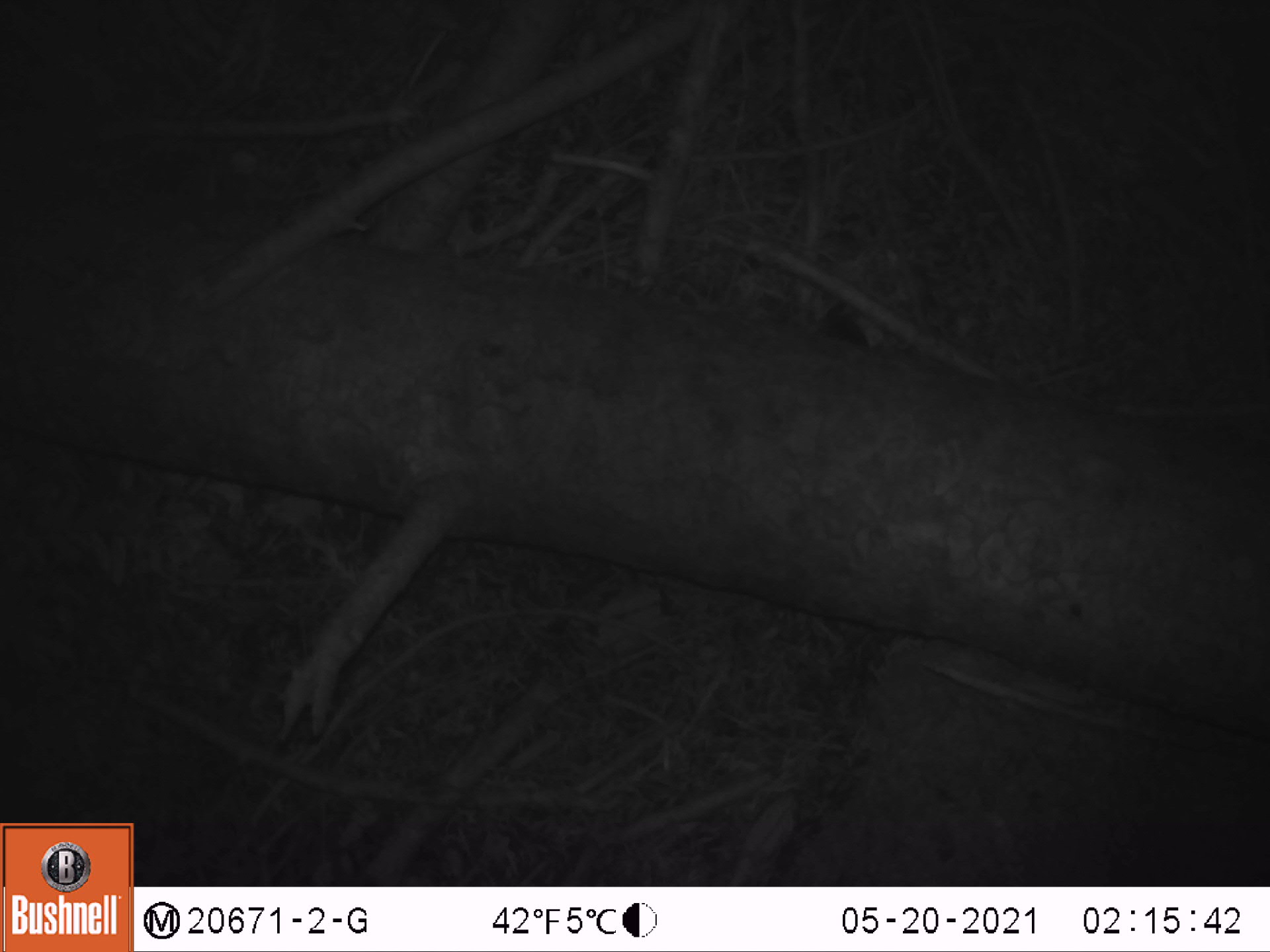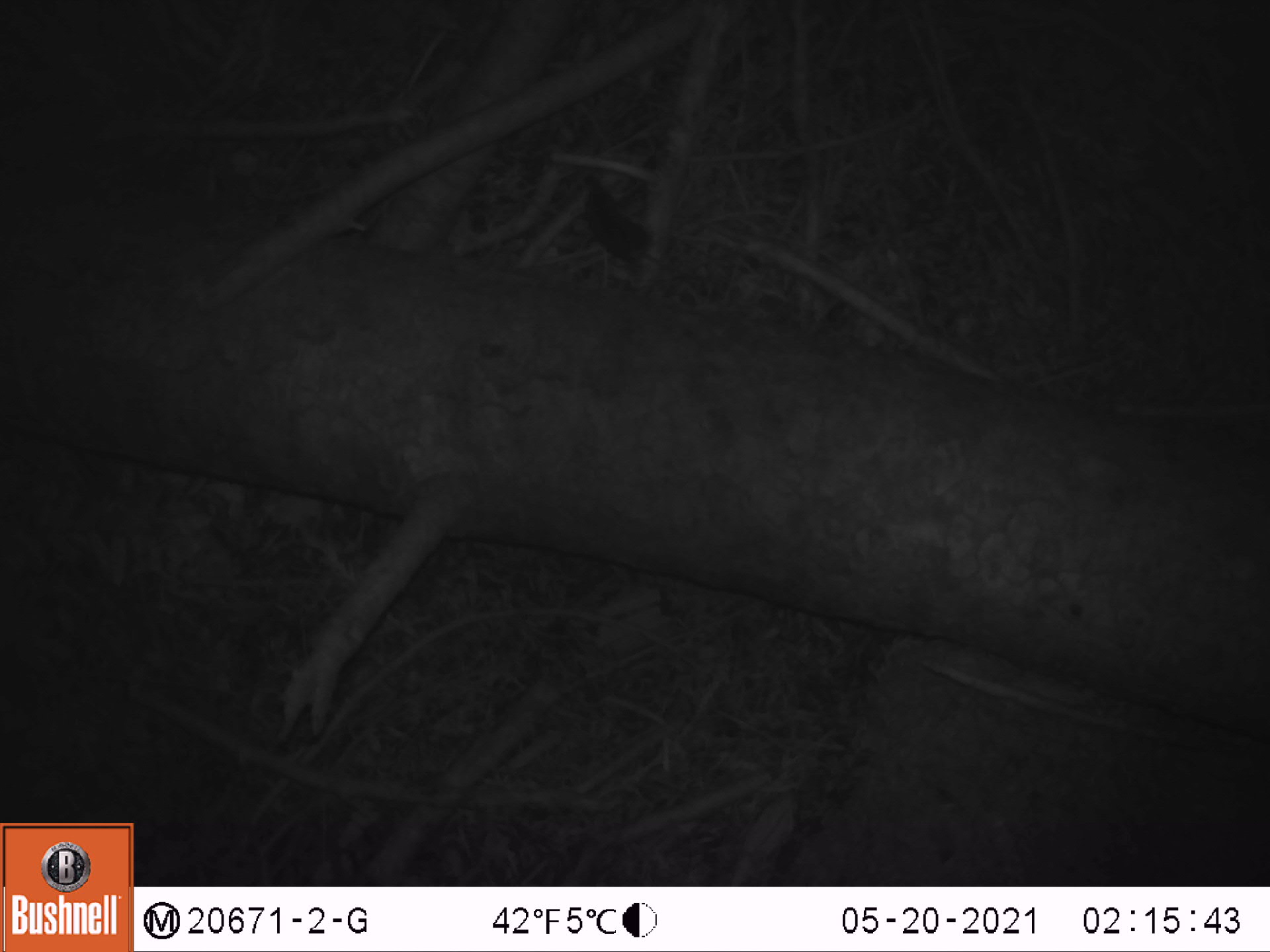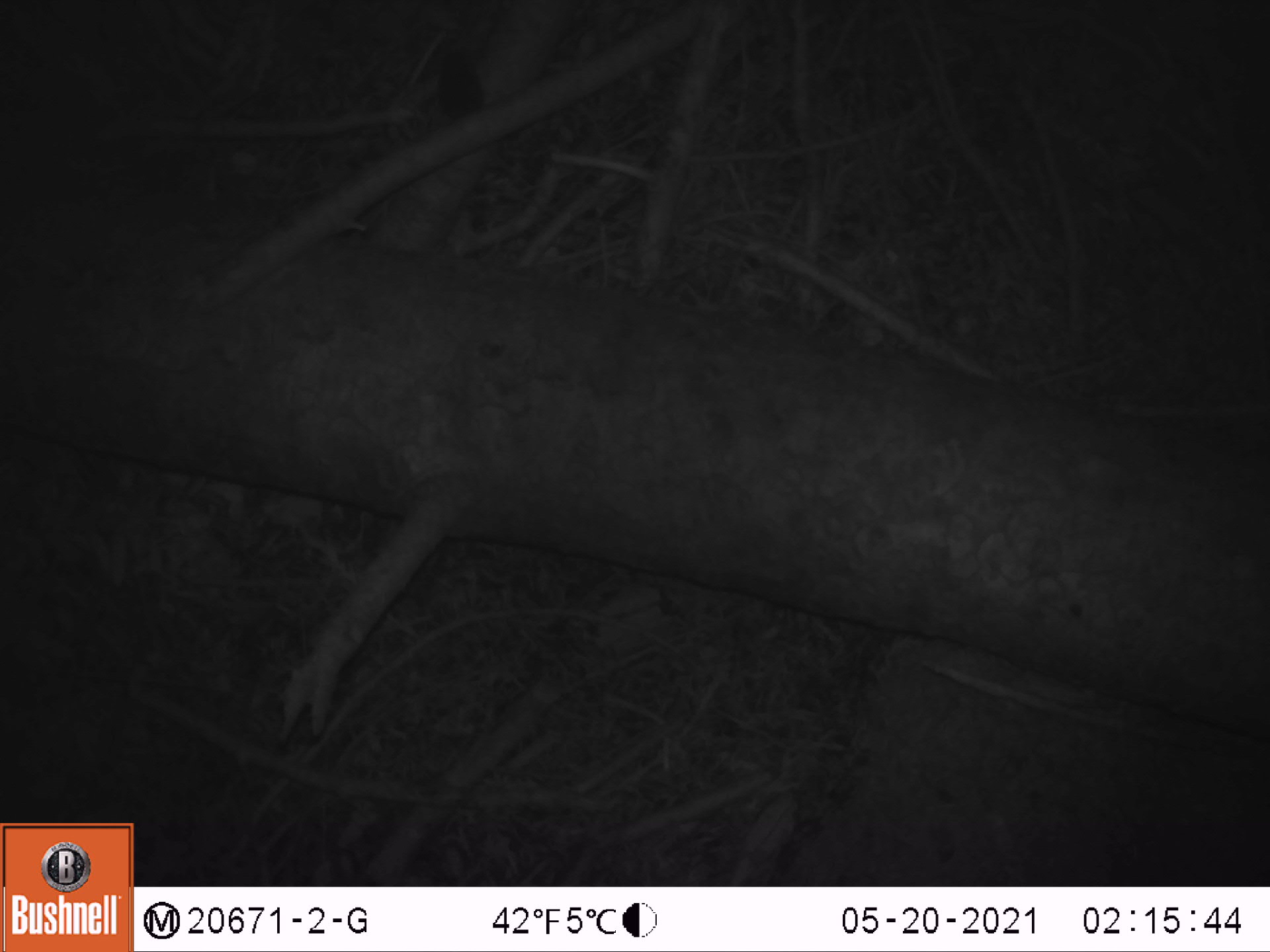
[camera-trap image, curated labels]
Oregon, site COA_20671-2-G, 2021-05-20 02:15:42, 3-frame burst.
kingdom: Animalia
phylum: Chordata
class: Mammalia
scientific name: Mammalia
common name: small mammal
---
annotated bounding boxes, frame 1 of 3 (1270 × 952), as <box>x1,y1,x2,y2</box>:
small mammal: <box>786,270,898,361</box>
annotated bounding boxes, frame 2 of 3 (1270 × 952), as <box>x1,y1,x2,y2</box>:
small mammal: <box>544,147,739,323</box>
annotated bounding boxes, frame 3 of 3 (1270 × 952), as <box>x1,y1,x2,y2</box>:
small mammal: <box>390,19,566,218</box>